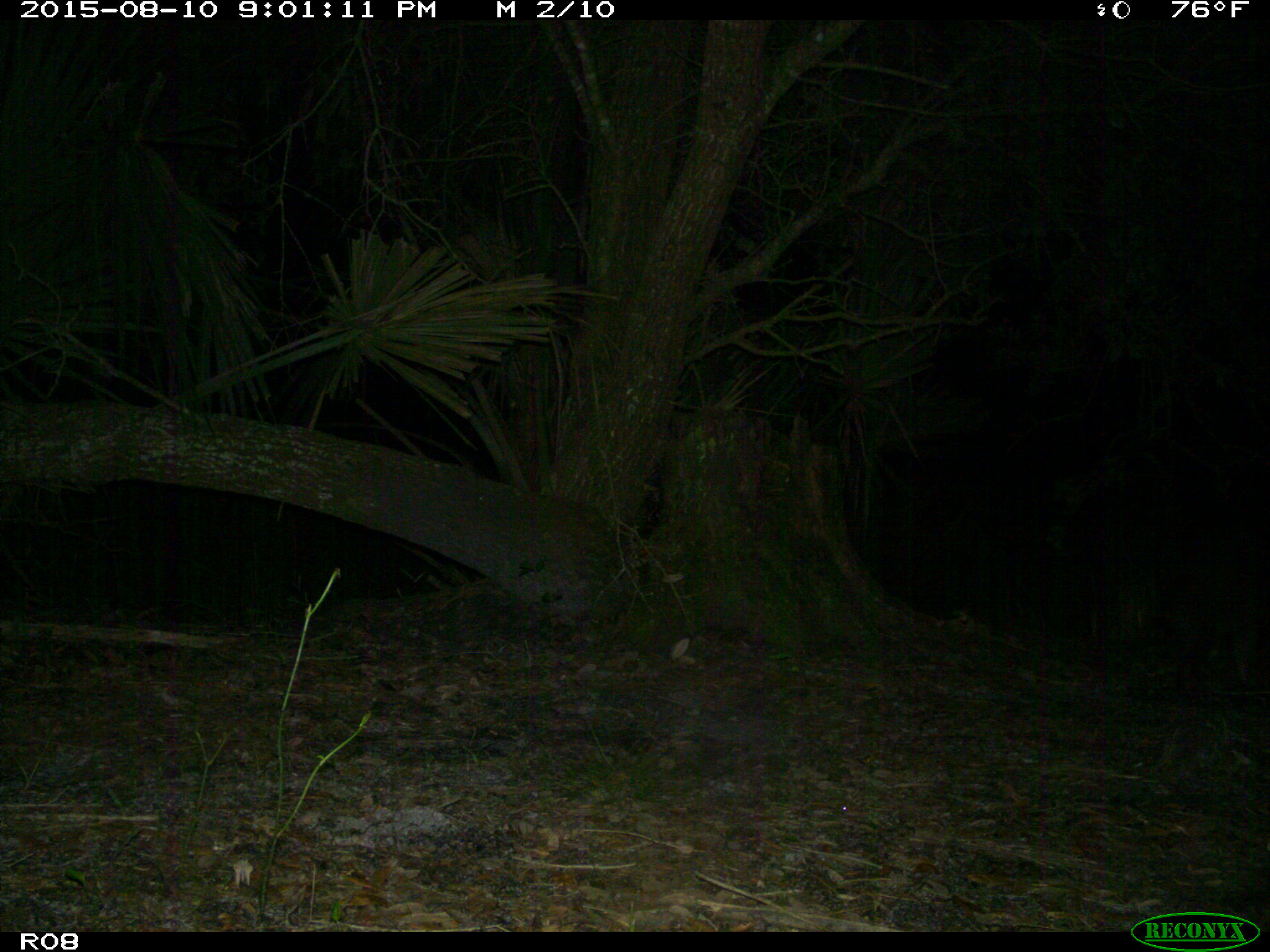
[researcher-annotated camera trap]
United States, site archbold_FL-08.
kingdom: Animalia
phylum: Chordata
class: Mammalia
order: Carnivora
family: Procyonidae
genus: Procyon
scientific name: Procyon lotor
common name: common raccoon